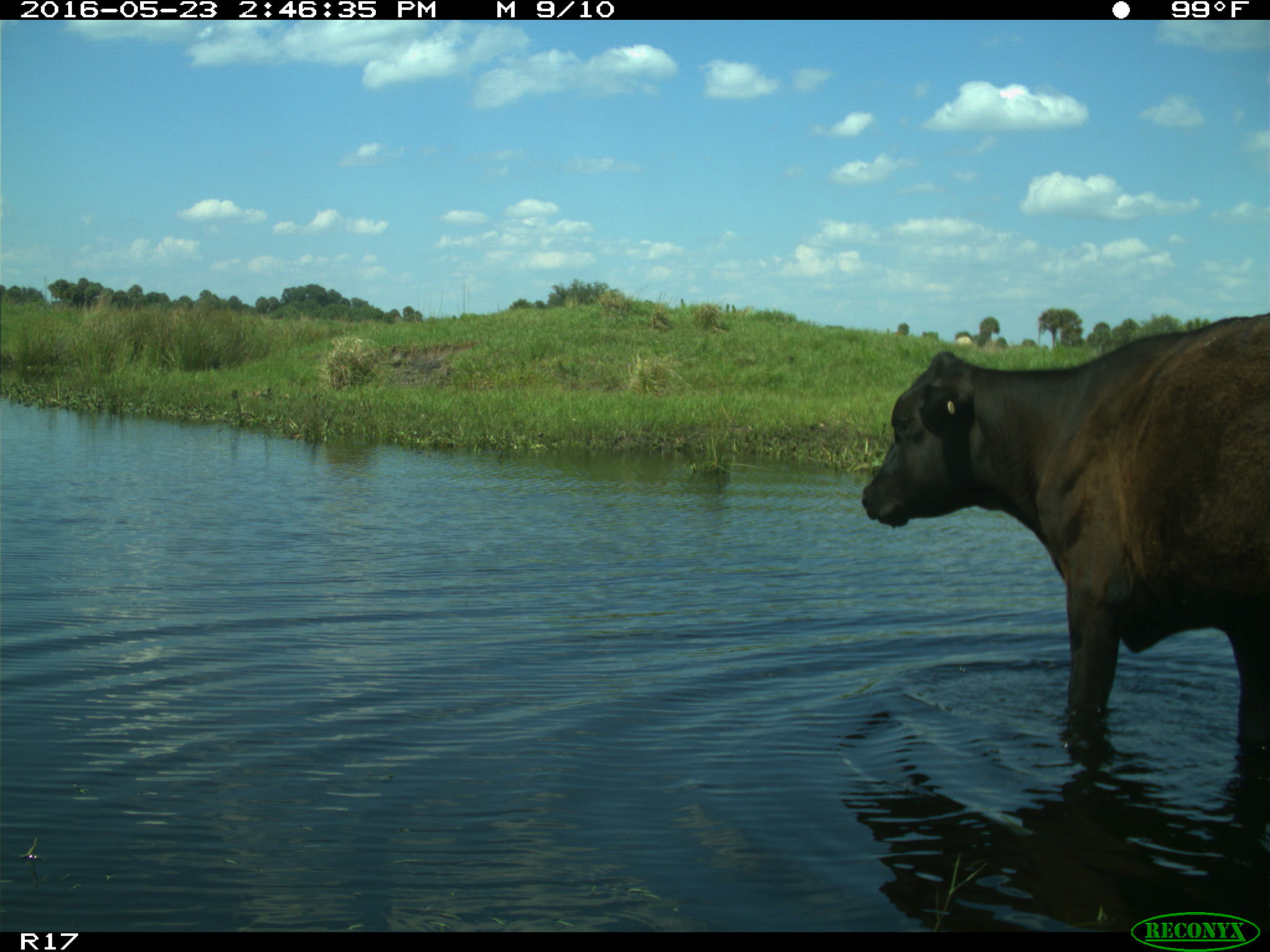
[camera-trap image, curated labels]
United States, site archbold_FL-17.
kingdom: Animalia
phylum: Chordata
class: Mammalia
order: Artiodactyla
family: Bovidae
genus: Bos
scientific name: Bos taurus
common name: domestic cow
Bos taurus (domestic cow).